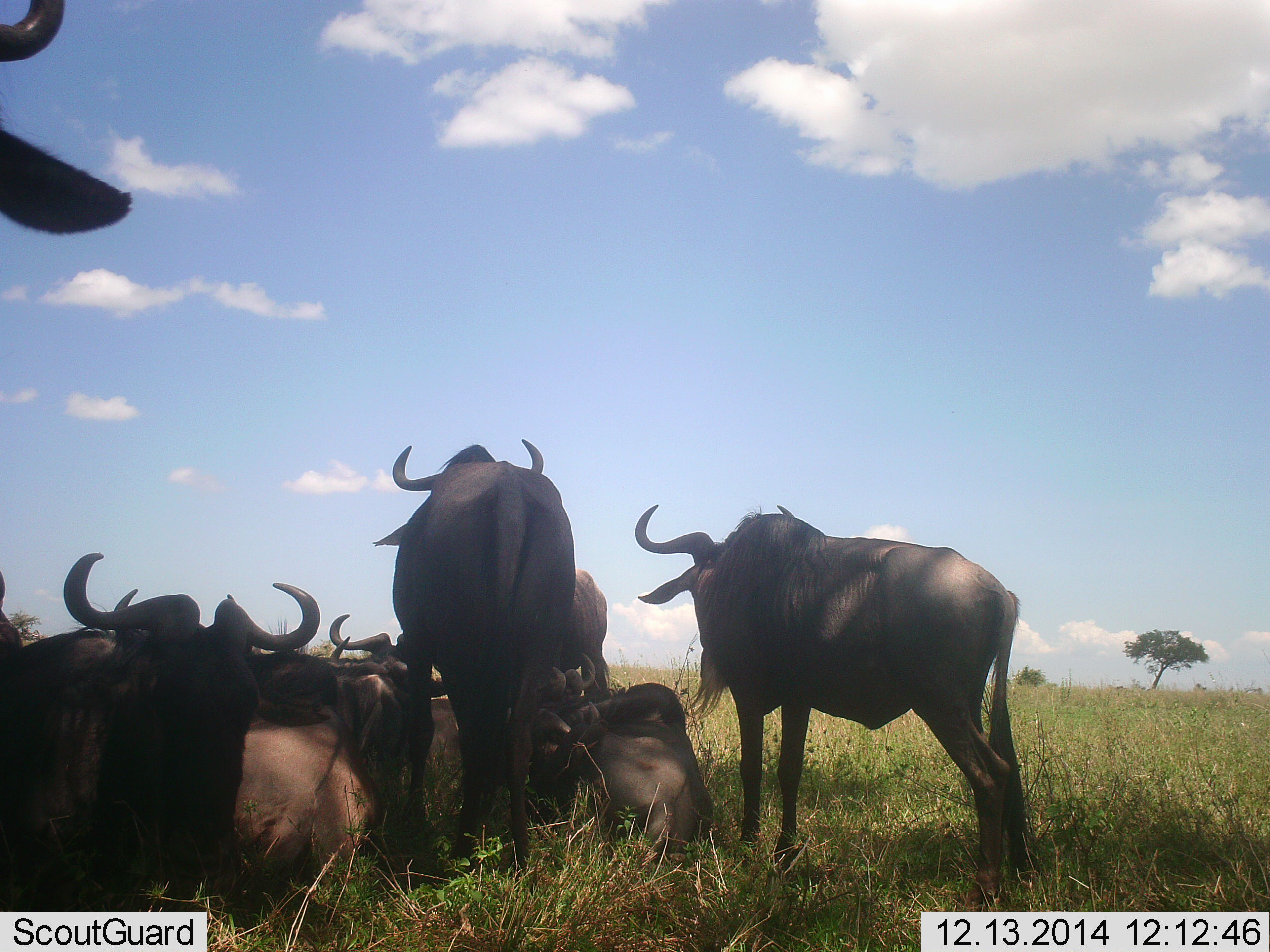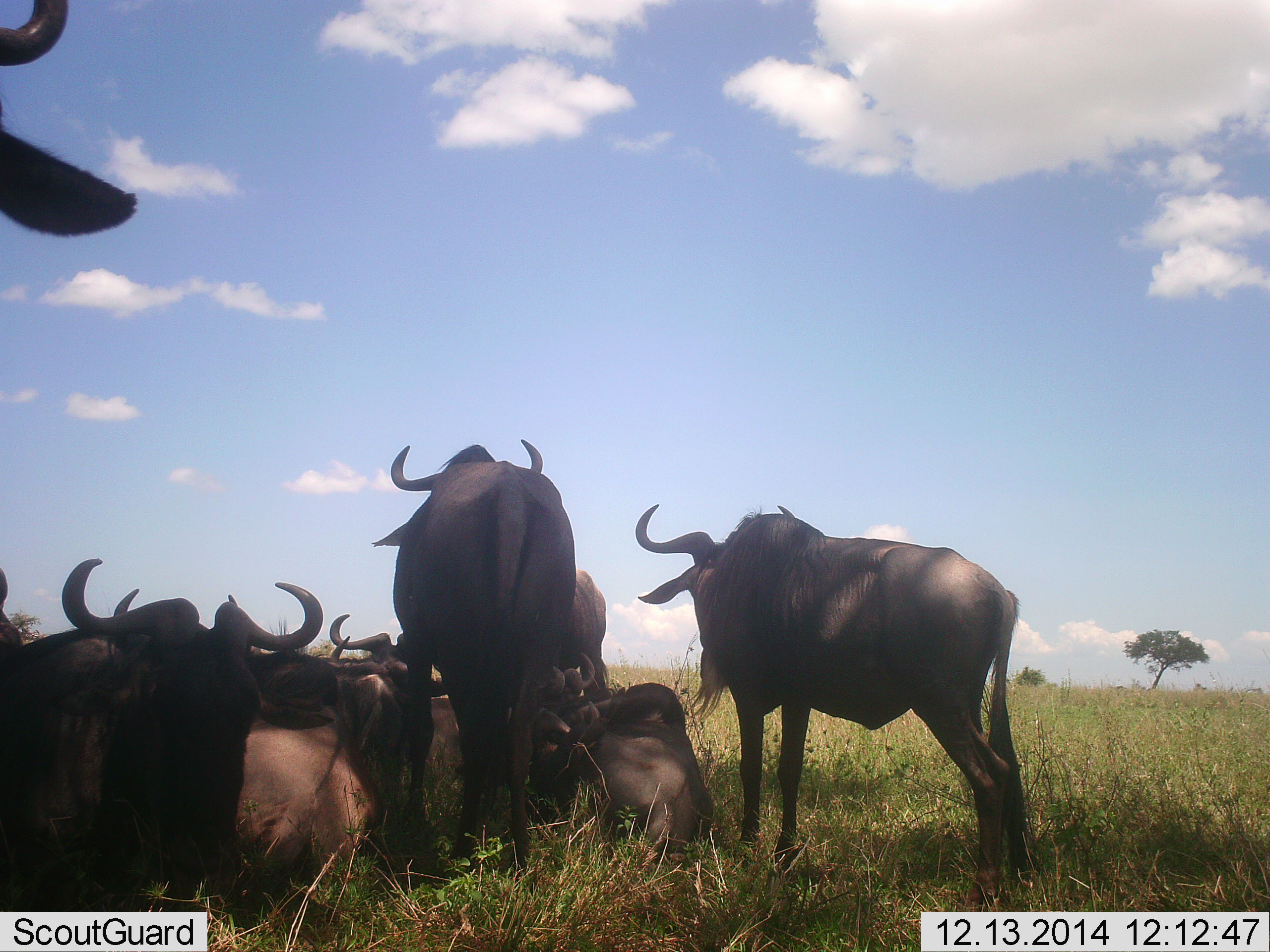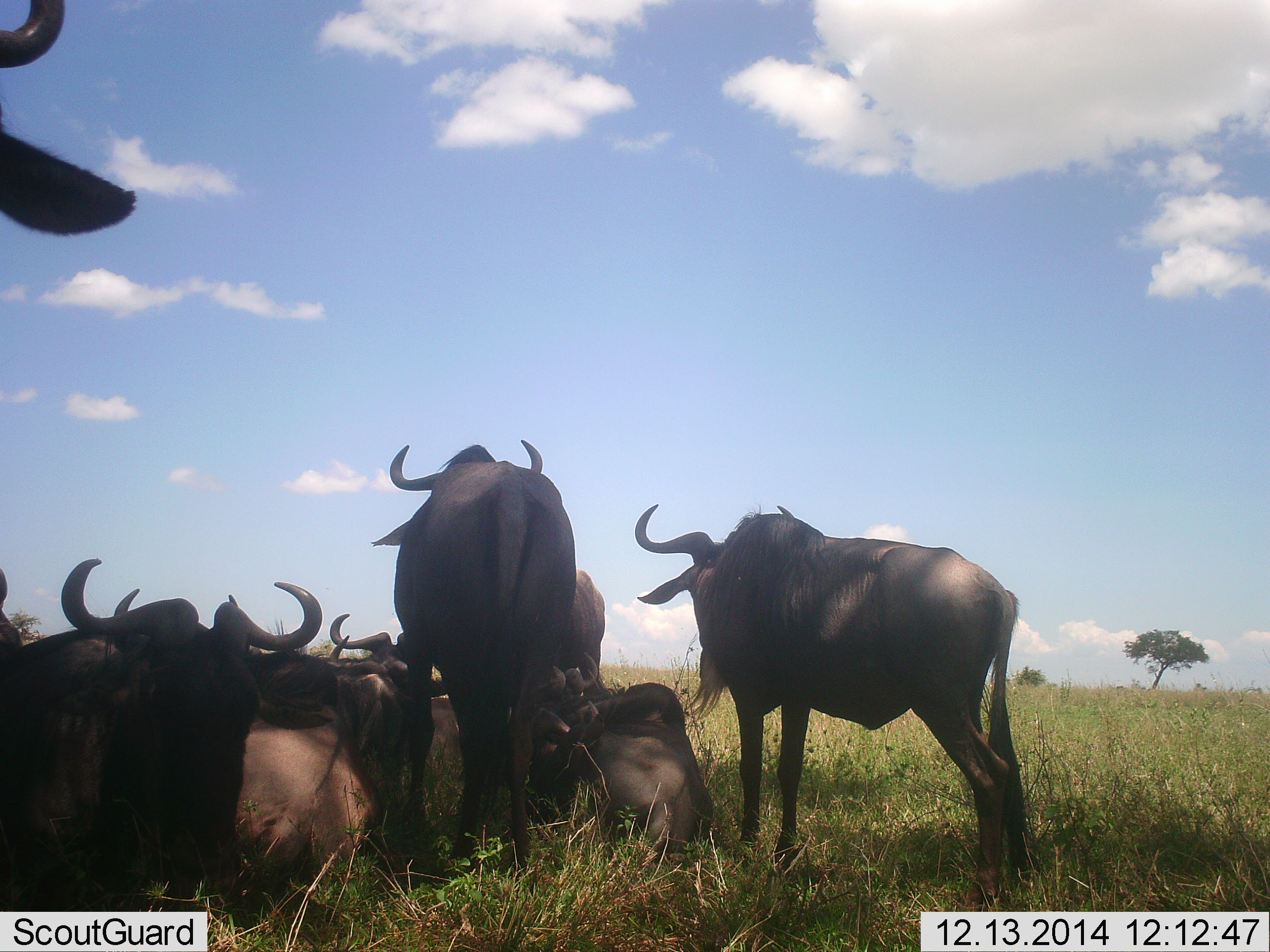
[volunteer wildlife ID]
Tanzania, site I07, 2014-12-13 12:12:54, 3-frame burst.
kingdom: Animalia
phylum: Chordata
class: Mammalia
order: Artiodactyla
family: Bovidae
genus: Connochaetes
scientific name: Connochaetes taurinus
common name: blue wildebeest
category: wildebeest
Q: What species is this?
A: Wildebeest (blue wildebeest) (Connochaetes taurinus).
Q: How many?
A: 10.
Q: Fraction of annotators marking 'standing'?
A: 90%.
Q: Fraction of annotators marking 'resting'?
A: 100%.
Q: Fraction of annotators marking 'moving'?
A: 10%.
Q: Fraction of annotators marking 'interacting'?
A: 30%.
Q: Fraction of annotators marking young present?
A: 0%.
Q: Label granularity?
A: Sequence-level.